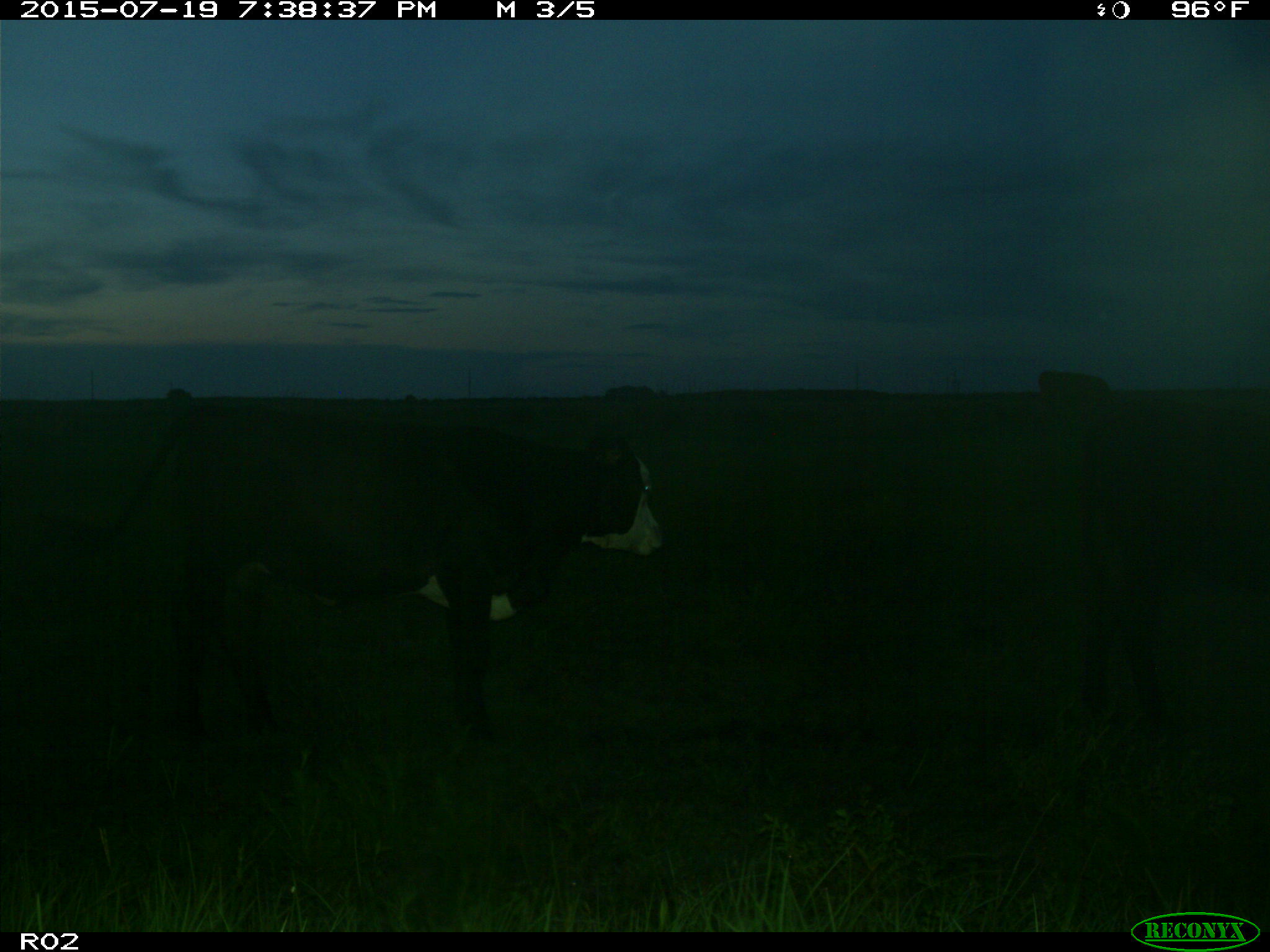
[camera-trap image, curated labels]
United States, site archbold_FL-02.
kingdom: Animalia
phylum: Chordata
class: Mammalia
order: Artiodactyla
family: Bovidae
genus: Bos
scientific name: Bos taurus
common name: domestic cow